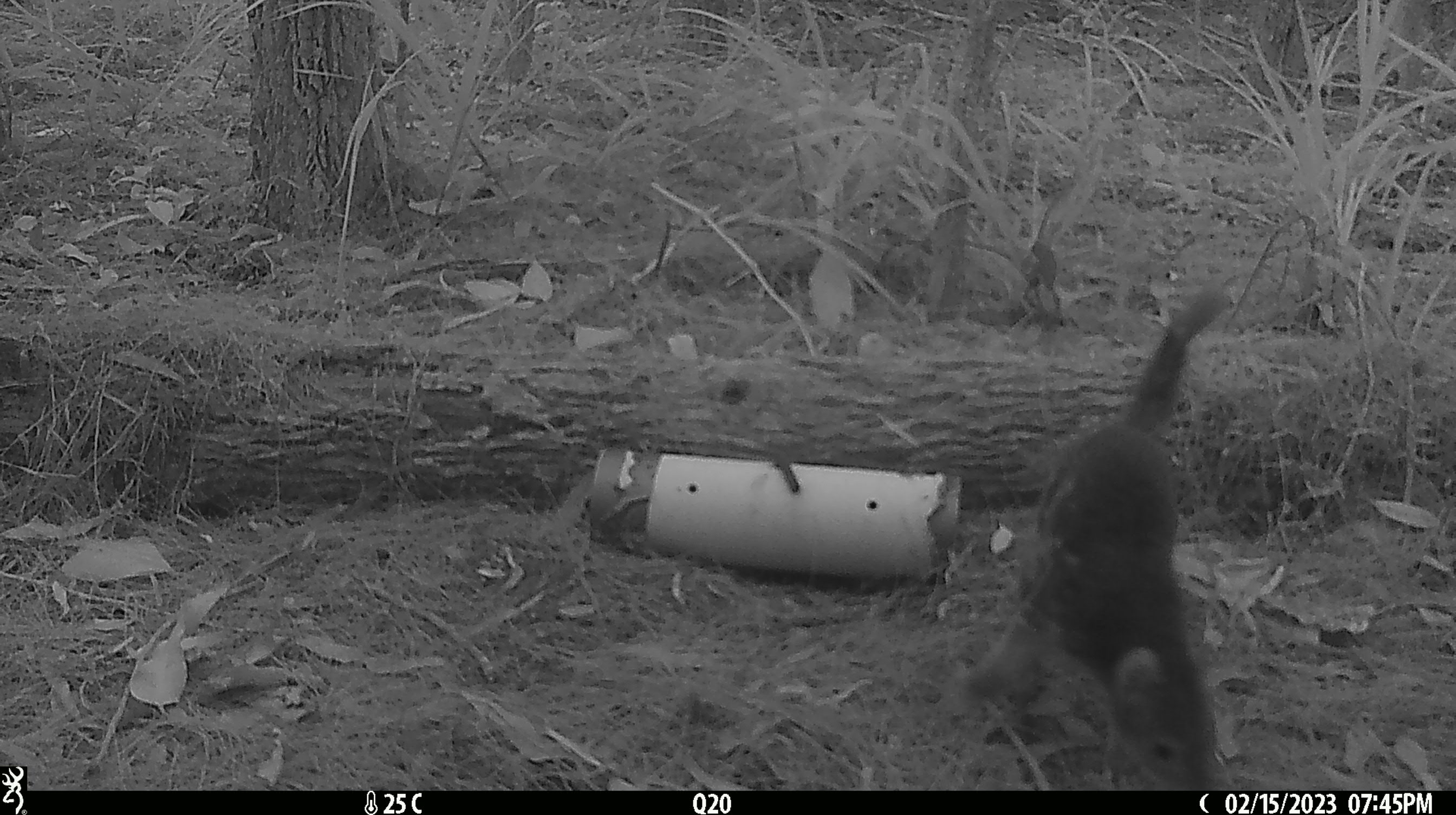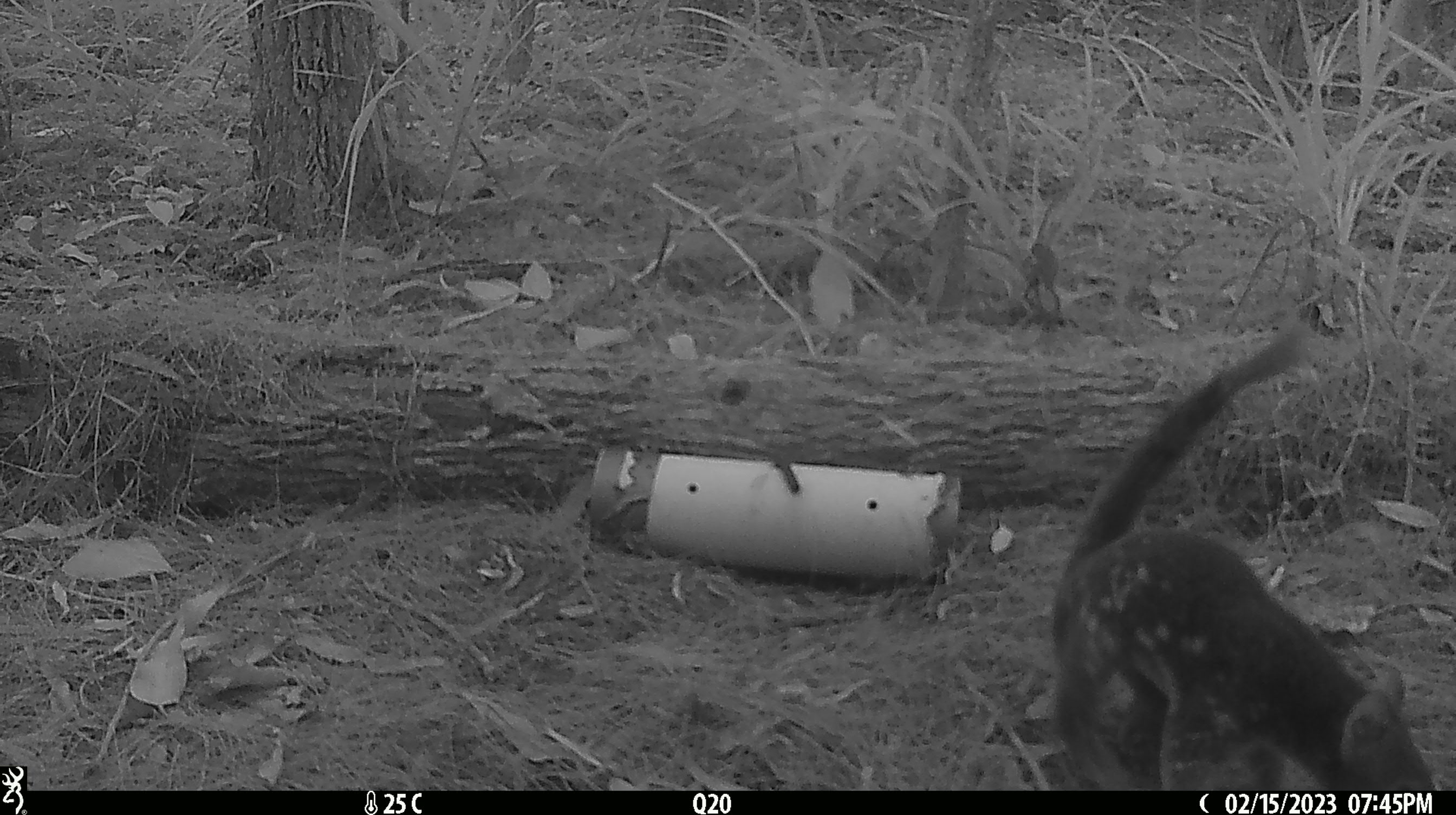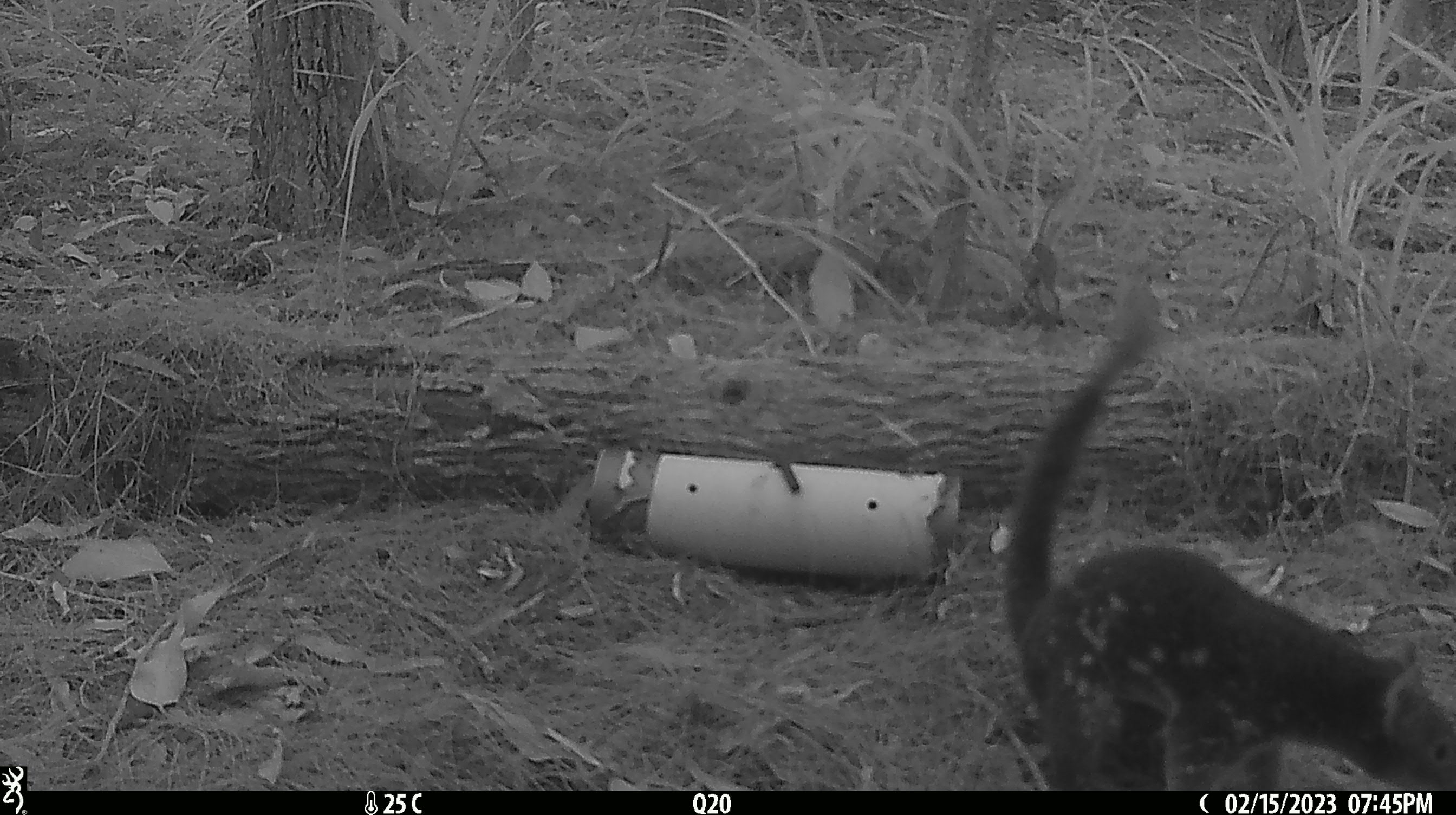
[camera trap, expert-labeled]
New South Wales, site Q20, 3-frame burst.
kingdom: Animalia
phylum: Chordata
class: Mammalia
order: Dasyuromorphia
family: Dasyuridae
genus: Dasyurus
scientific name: Dasyurus maculatus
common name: spotted-tailed quoll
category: quoll